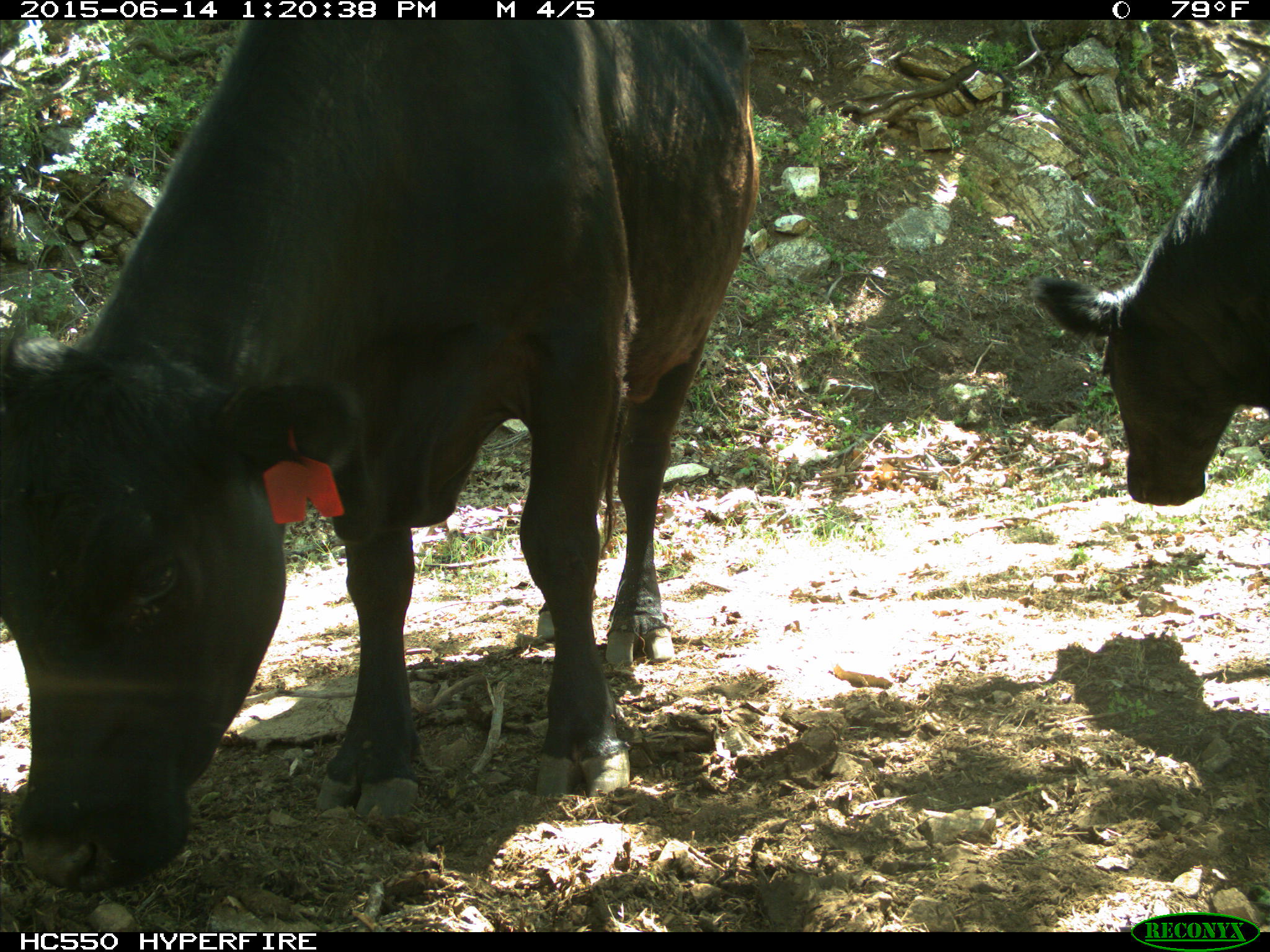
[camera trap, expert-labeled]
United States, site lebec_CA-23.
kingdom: Animalia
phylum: Chordata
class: Mammalia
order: Artiodactyla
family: Bovidae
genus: Bos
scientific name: Bos taurus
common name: domestic cow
Bos taurus (domestic cow).